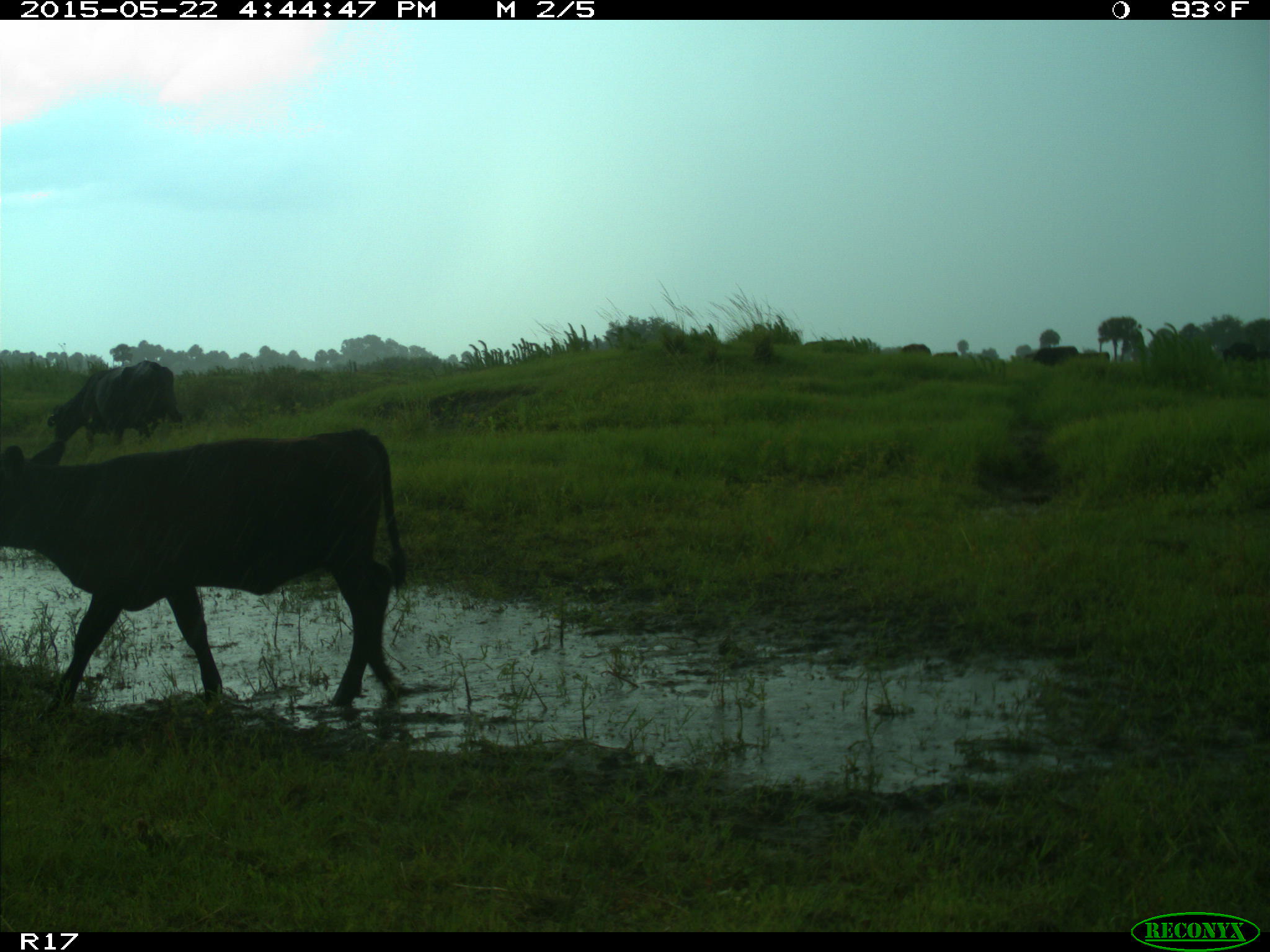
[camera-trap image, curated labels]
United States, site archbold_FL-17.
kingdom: Animalia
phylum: Chordata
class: Mammalia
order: Artiodactyla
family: Bovidae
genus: Bos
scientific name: Bos taurus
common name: domestic cow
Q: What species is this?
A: Bos taurus (domestic cow).